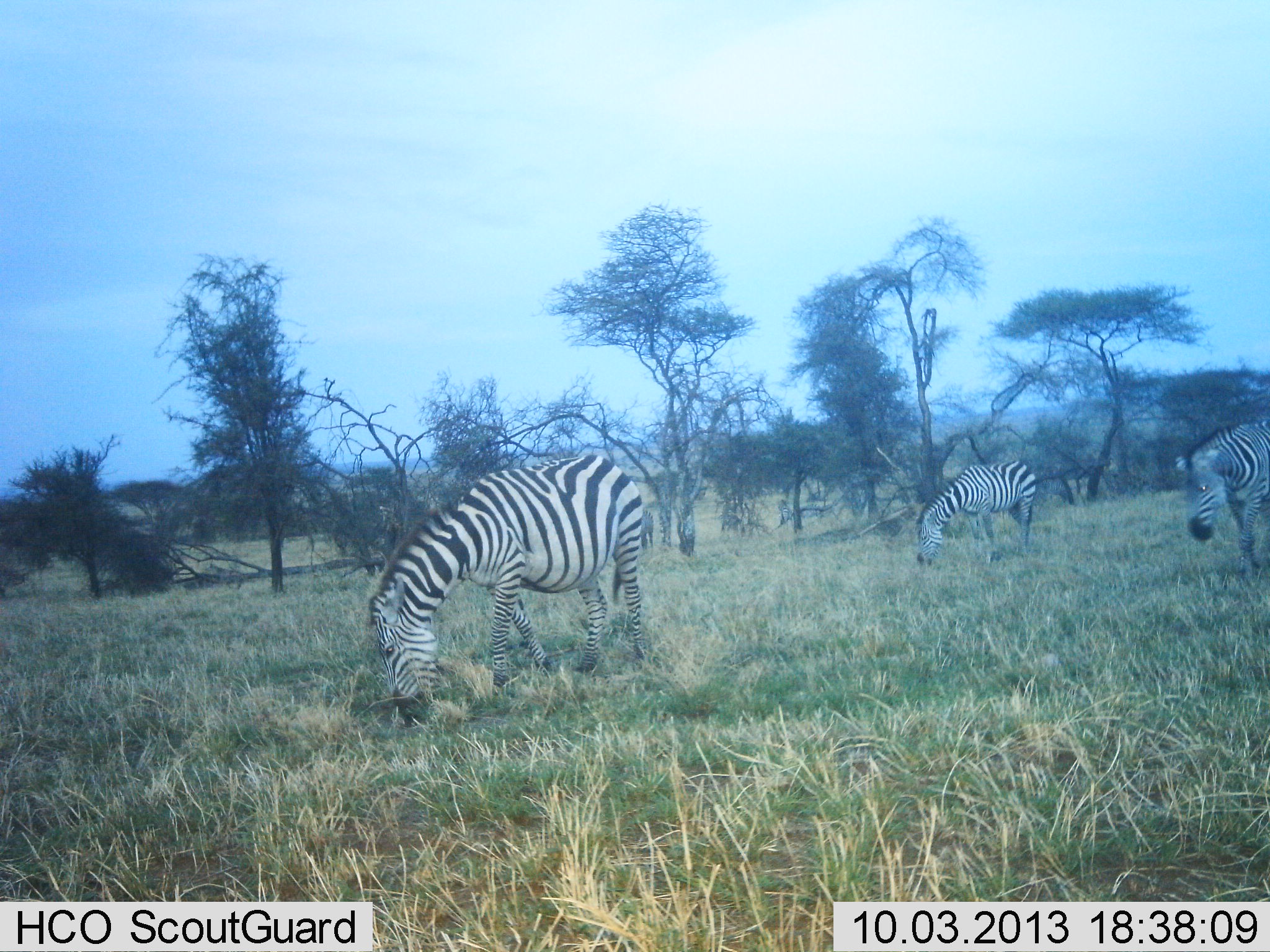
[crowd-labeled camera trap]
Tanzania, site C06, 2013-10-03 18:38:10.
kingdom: Animalia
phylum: Chordata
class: Mammalia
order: Perissodactyla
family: Equidae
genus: Equus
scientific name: Equus quagga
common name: plains zebra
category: zebra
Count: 3.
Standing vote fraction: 10%.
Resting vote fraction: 0%.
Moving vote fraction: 20%.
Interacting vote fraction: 0%.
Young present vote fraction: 0%.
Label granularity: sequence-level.